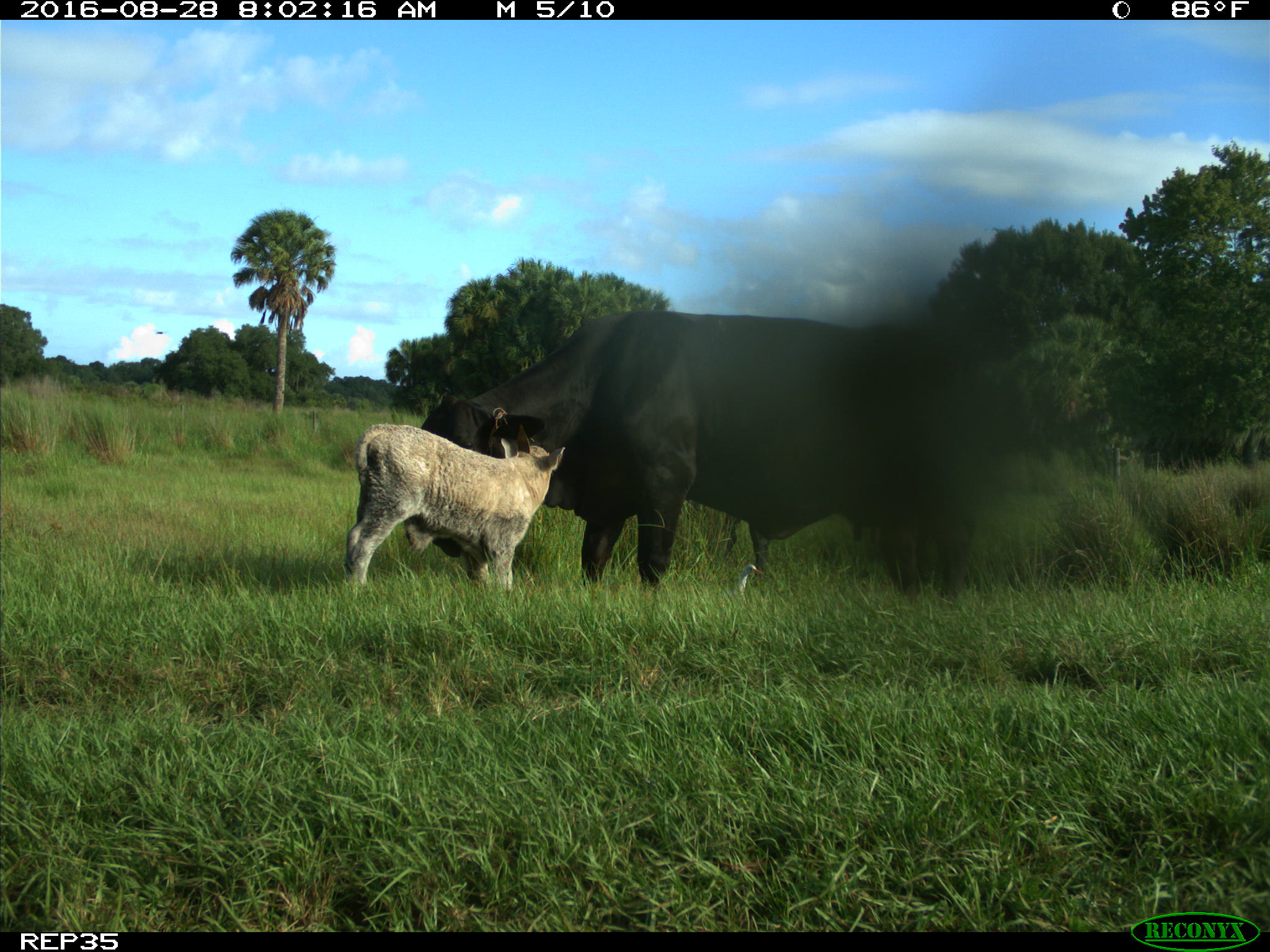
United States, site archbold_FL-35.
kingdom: Animalia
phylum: Chordata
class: Mammalia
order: Artiodactyla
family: Bovidae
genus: Bos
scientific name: Bos taurus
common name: domestic cow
Bos taurus (domestic cow).